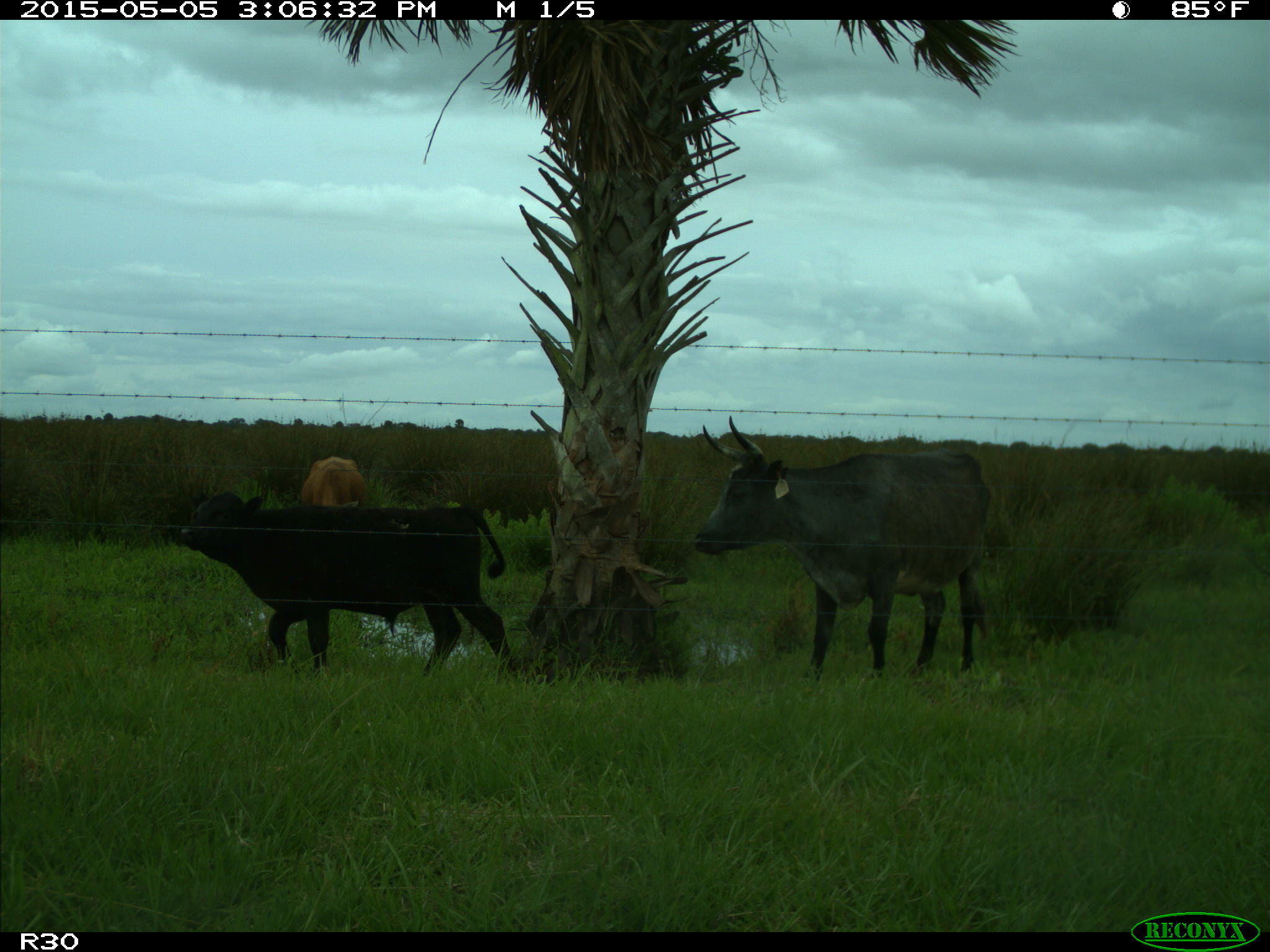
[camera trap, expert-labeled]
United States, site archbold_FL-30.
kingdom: Animalia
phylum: Chordata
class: Mammalia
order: Artiodactyla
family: Bovidae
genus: Bos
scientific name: Bos taurus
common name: domestic cow